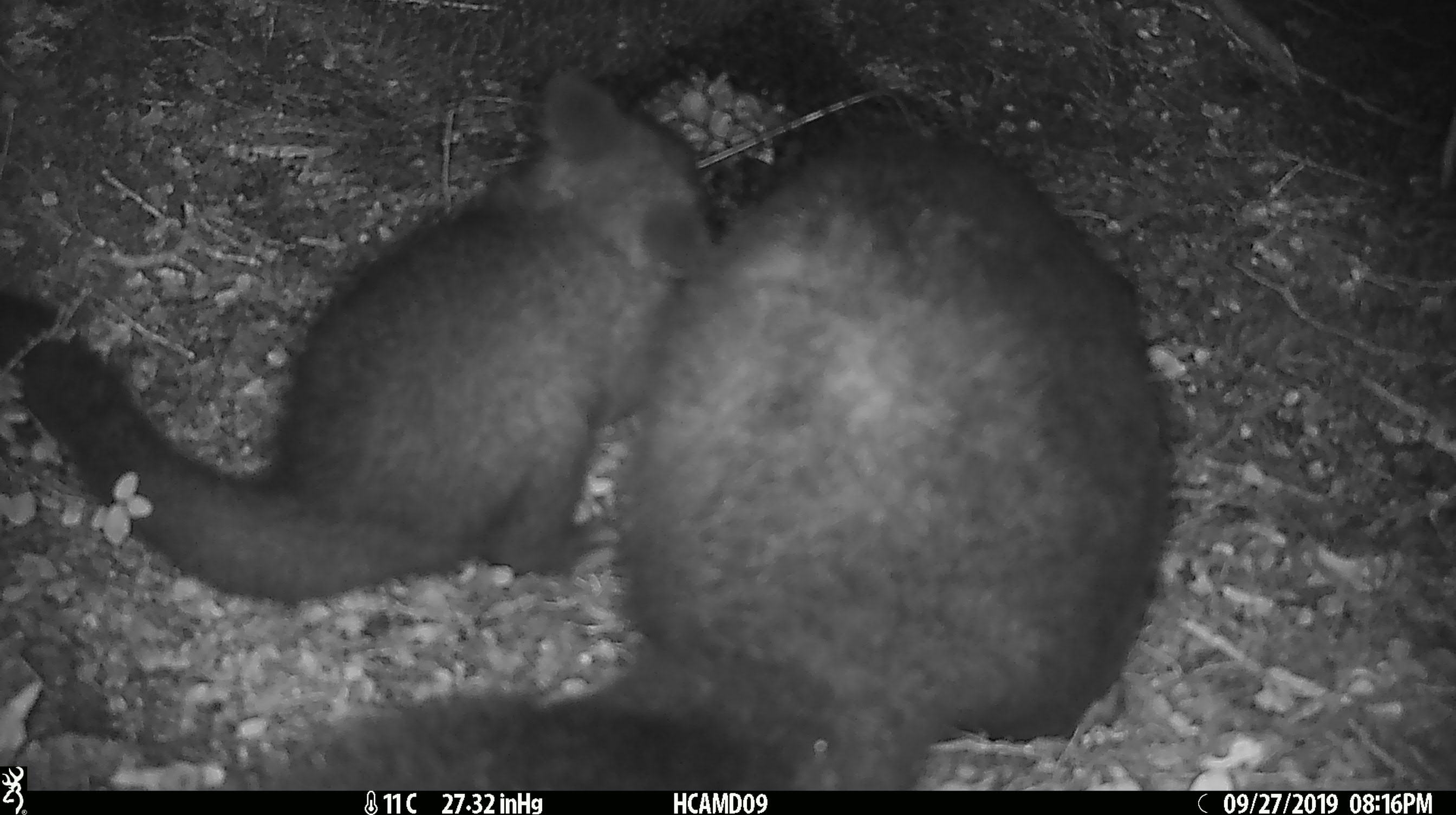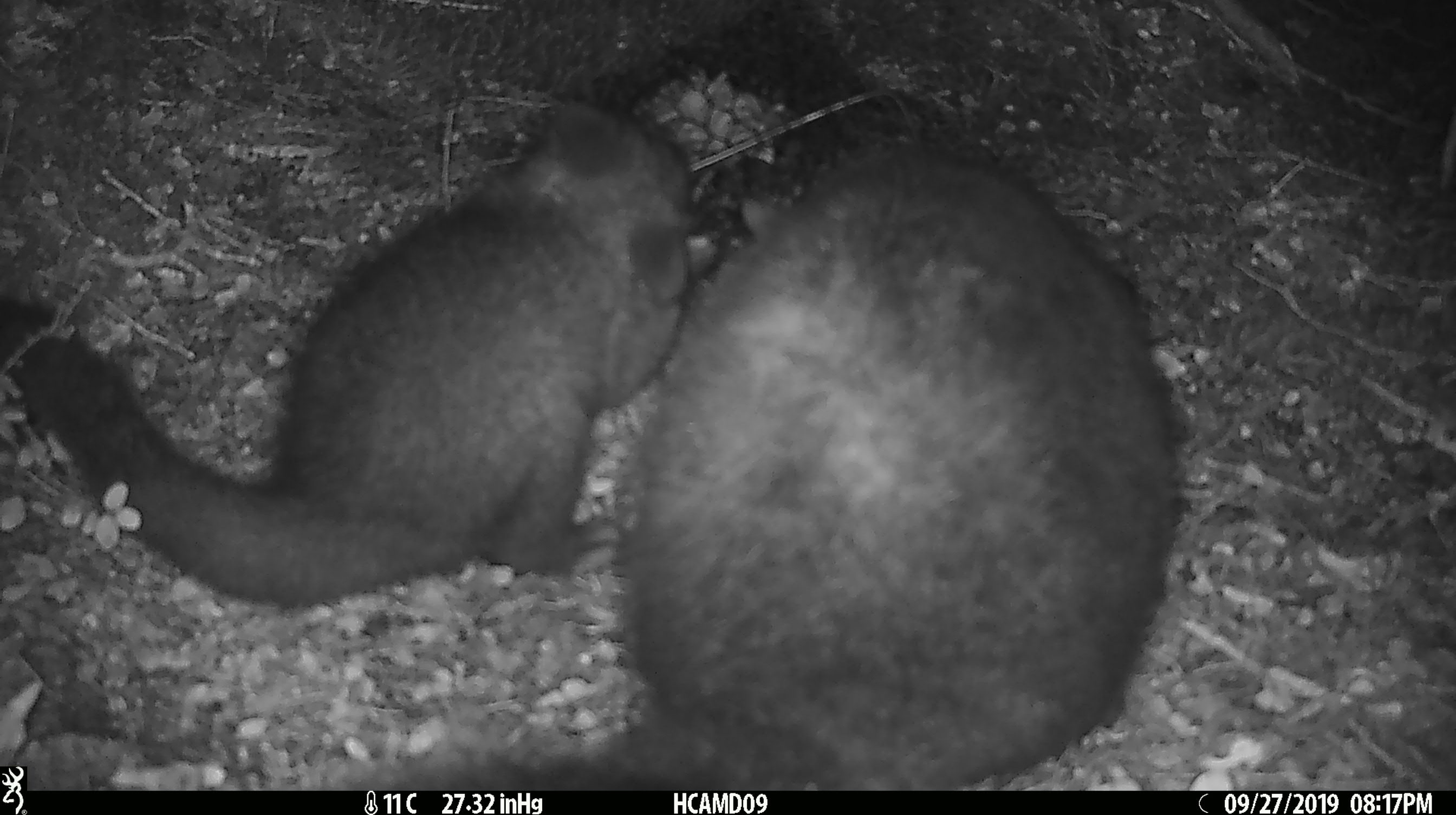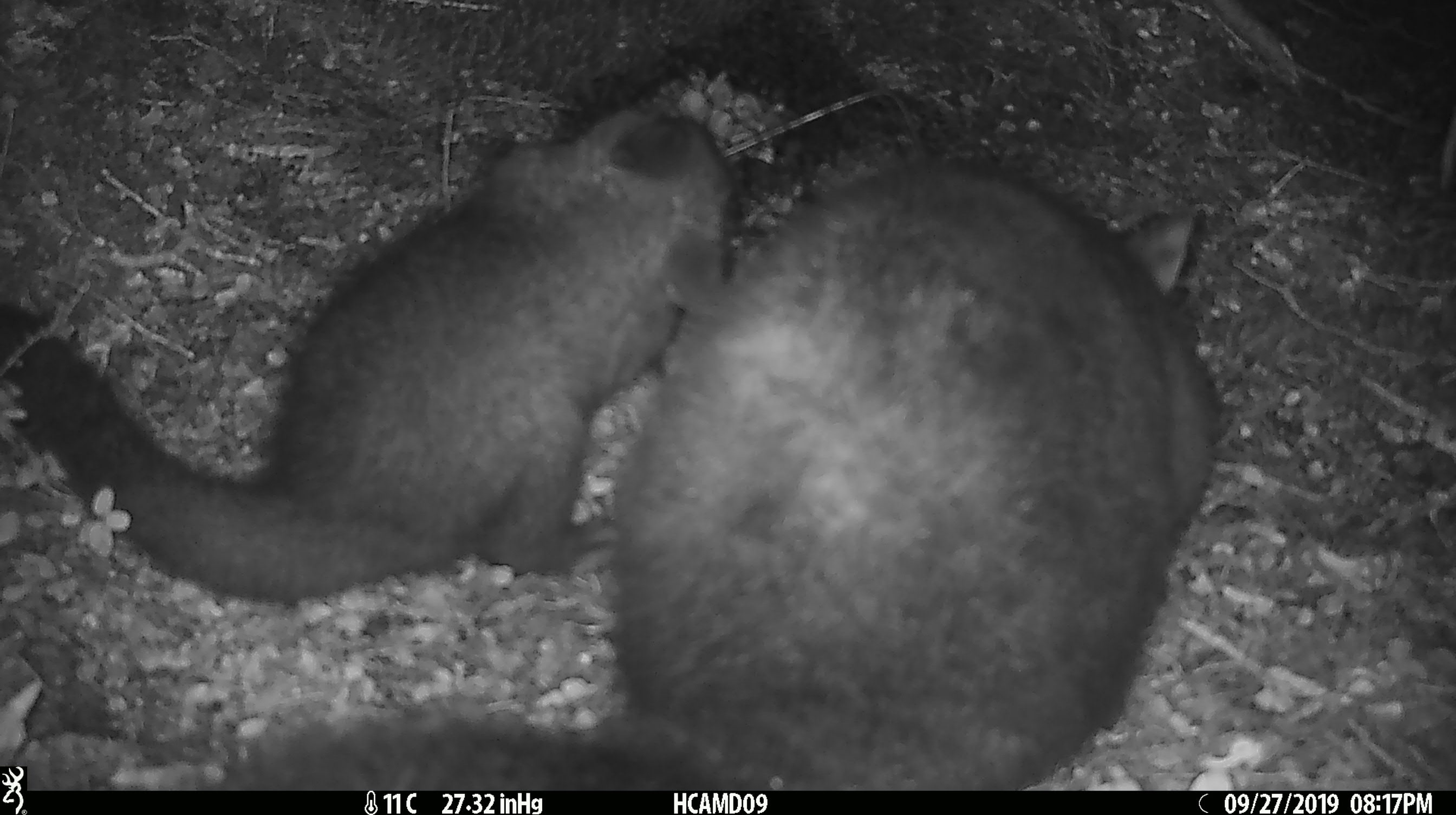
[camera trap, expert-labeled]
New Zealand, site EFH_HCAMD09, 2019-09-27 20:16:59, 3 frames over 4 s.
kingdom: Animalia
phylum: Chordata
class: Mammalia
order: Diprotodontia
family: Phalangeridae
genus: Trichosurus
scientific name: Trichosurus vulpecula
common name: common brushtail possum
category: possum